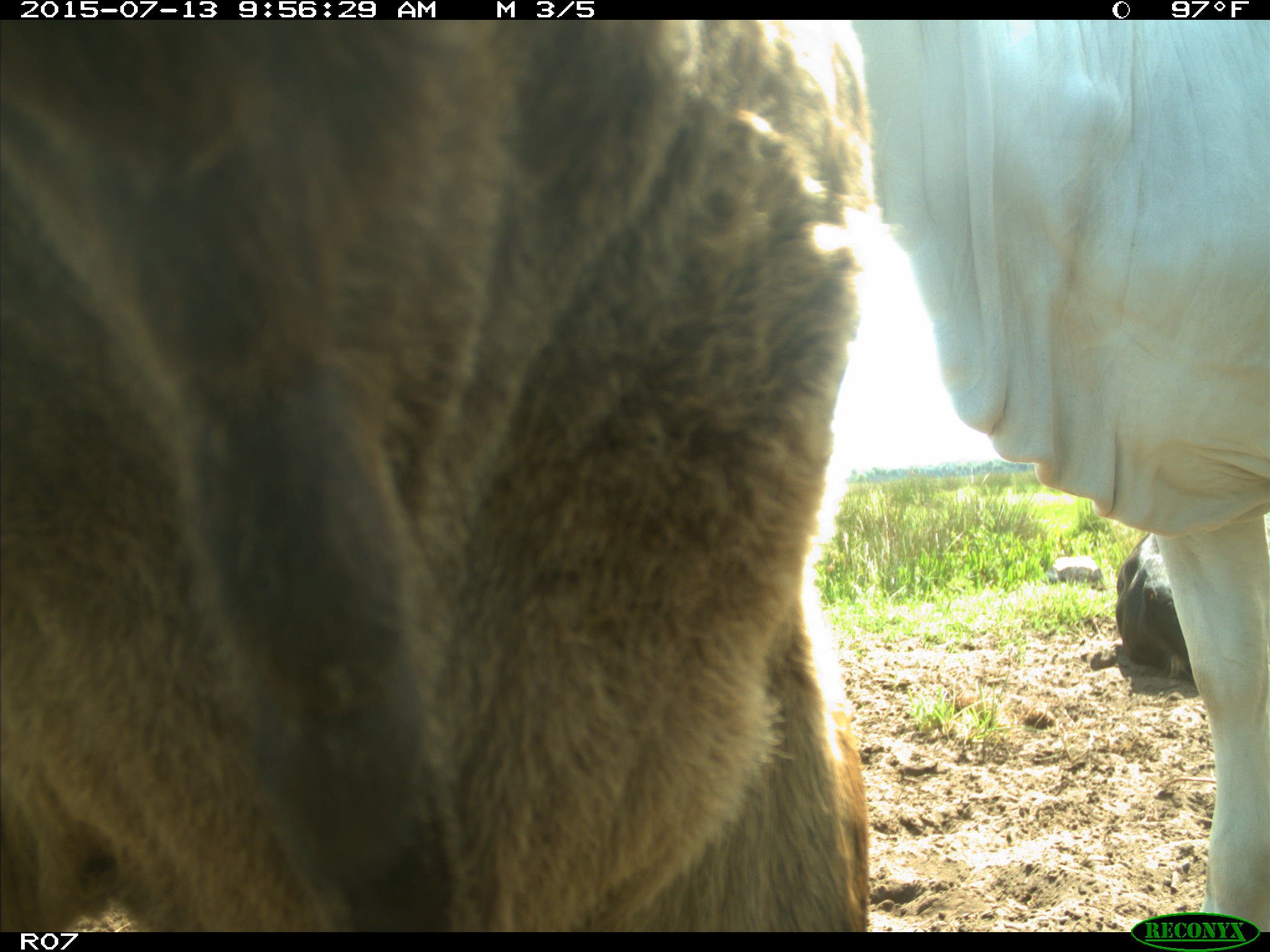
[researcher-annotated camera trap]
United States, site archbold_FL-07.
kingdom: Animalia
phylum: Chordata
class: Mammalia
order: Artiodactyla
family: Bovidae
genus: Bos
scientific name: Bos taurus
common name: domestic cow